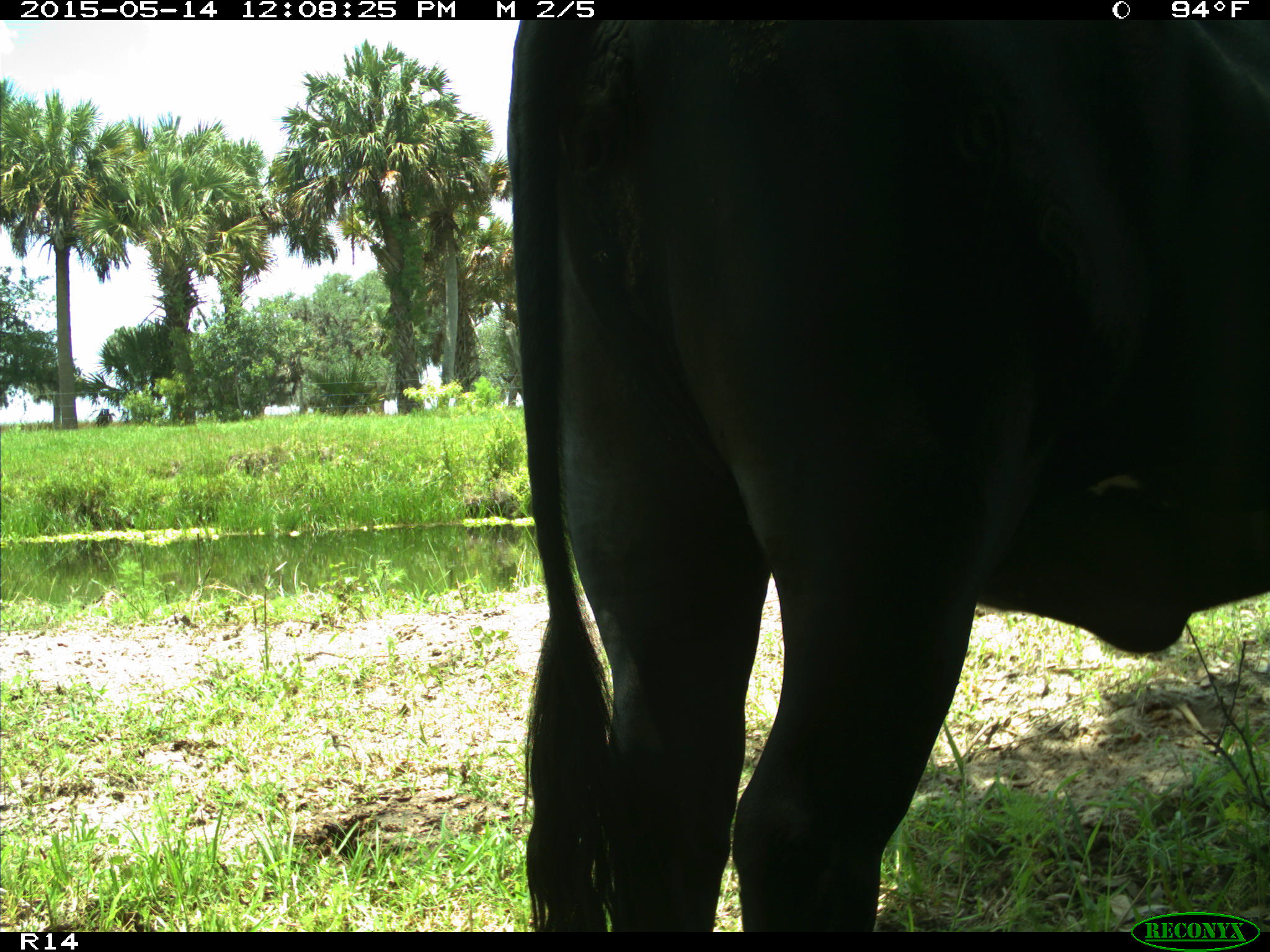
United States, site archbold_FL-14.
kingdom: Animalia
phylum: Chordata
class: Mammalia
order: Artiodactyla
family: Bovidae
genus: Bos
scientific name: Bos taurus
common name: domestic cow